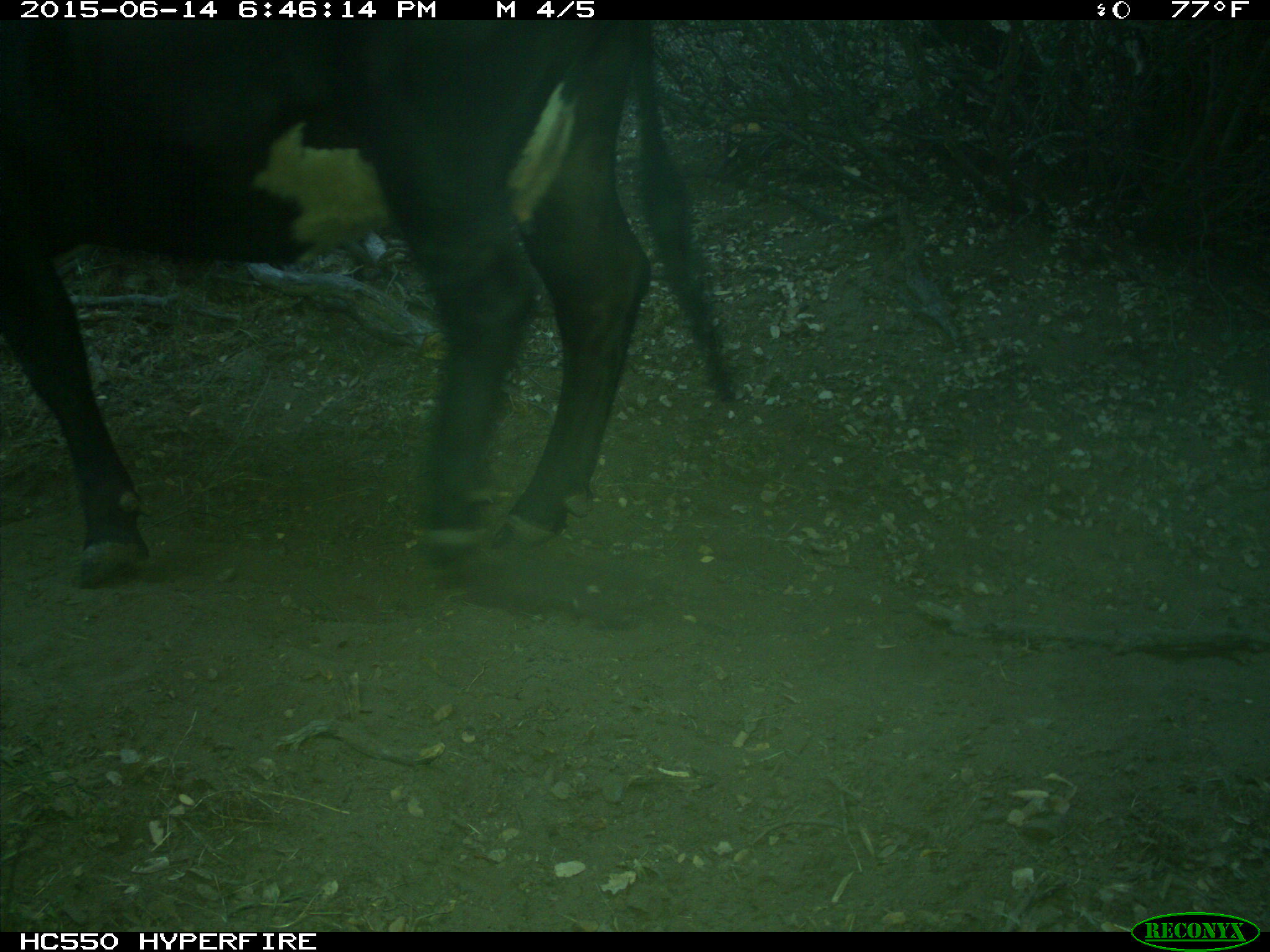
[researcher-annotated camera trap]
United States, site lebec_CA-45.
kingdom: Animalia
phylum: Chordata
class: Mammalia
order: Artiodactyla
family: Bovidae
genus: Bos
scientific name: Bos taurus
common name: domestic cow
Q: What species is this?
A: Bos taurus (domestic cow).